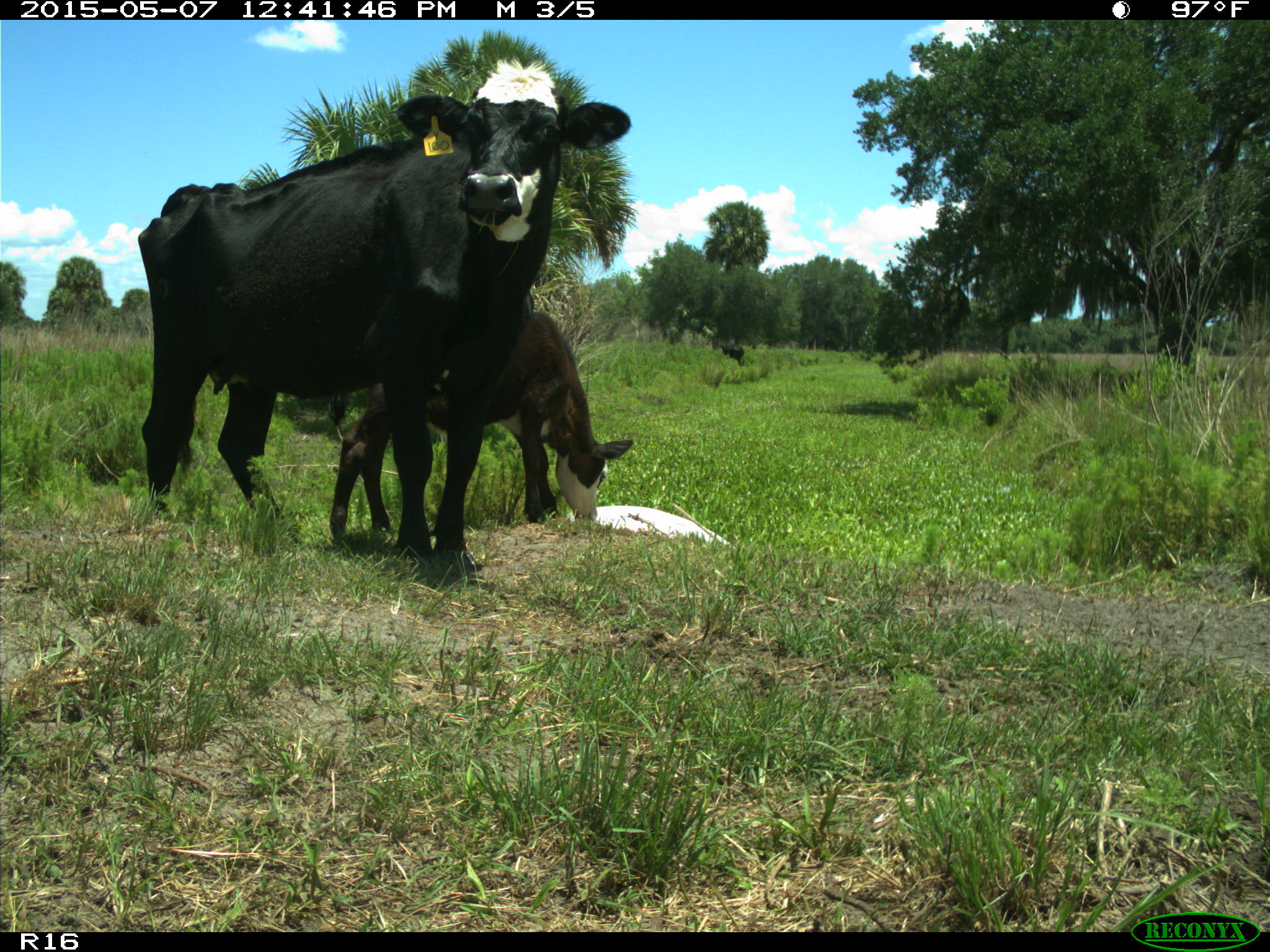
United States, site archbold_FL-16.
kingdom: Animalia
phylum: Chordata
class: Mammalia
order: Artiodactyla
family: Bovidae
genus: Bos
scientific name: Bos taurus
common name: domestic cow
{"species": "Bos taurus (domestic cow)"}